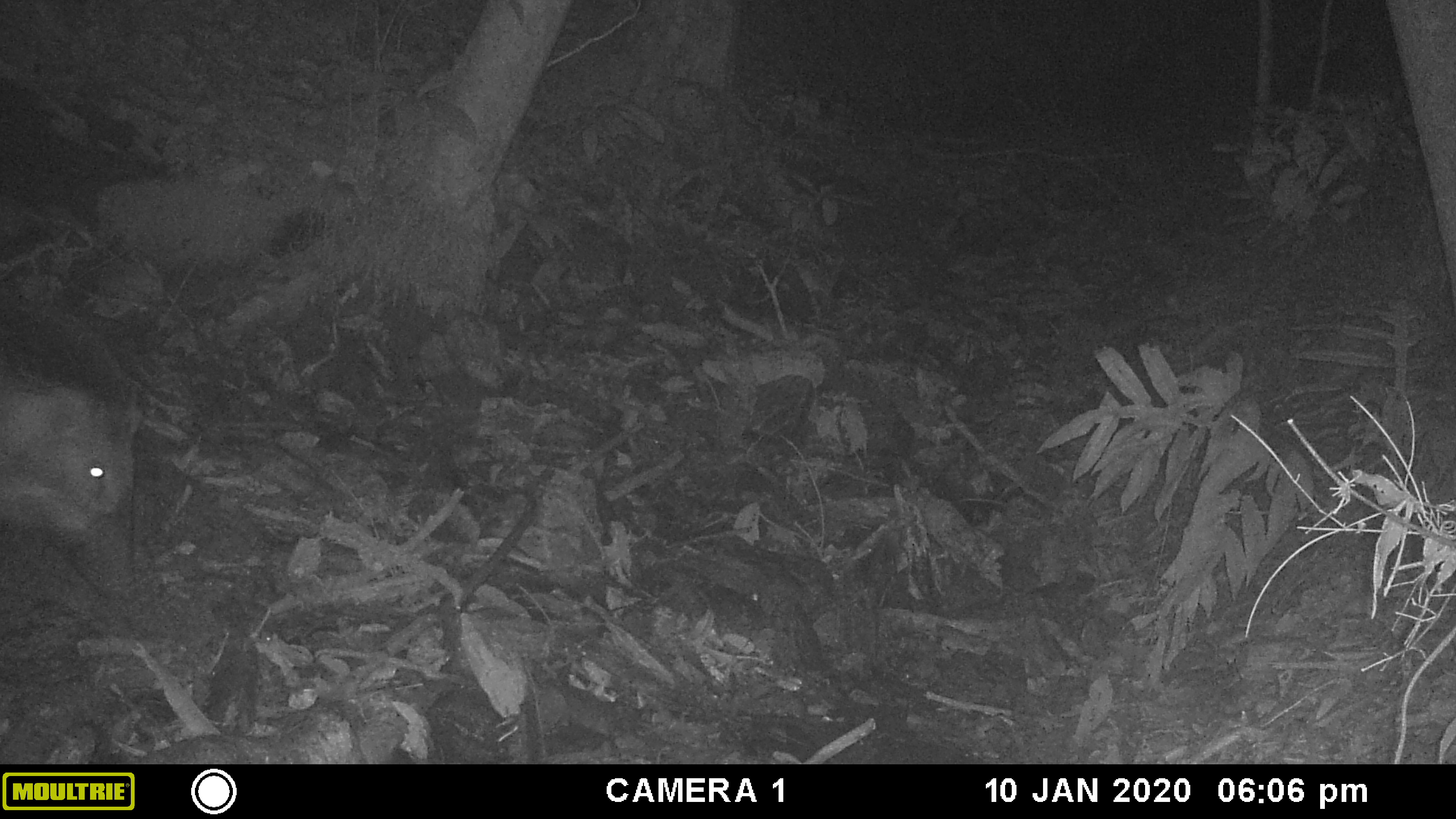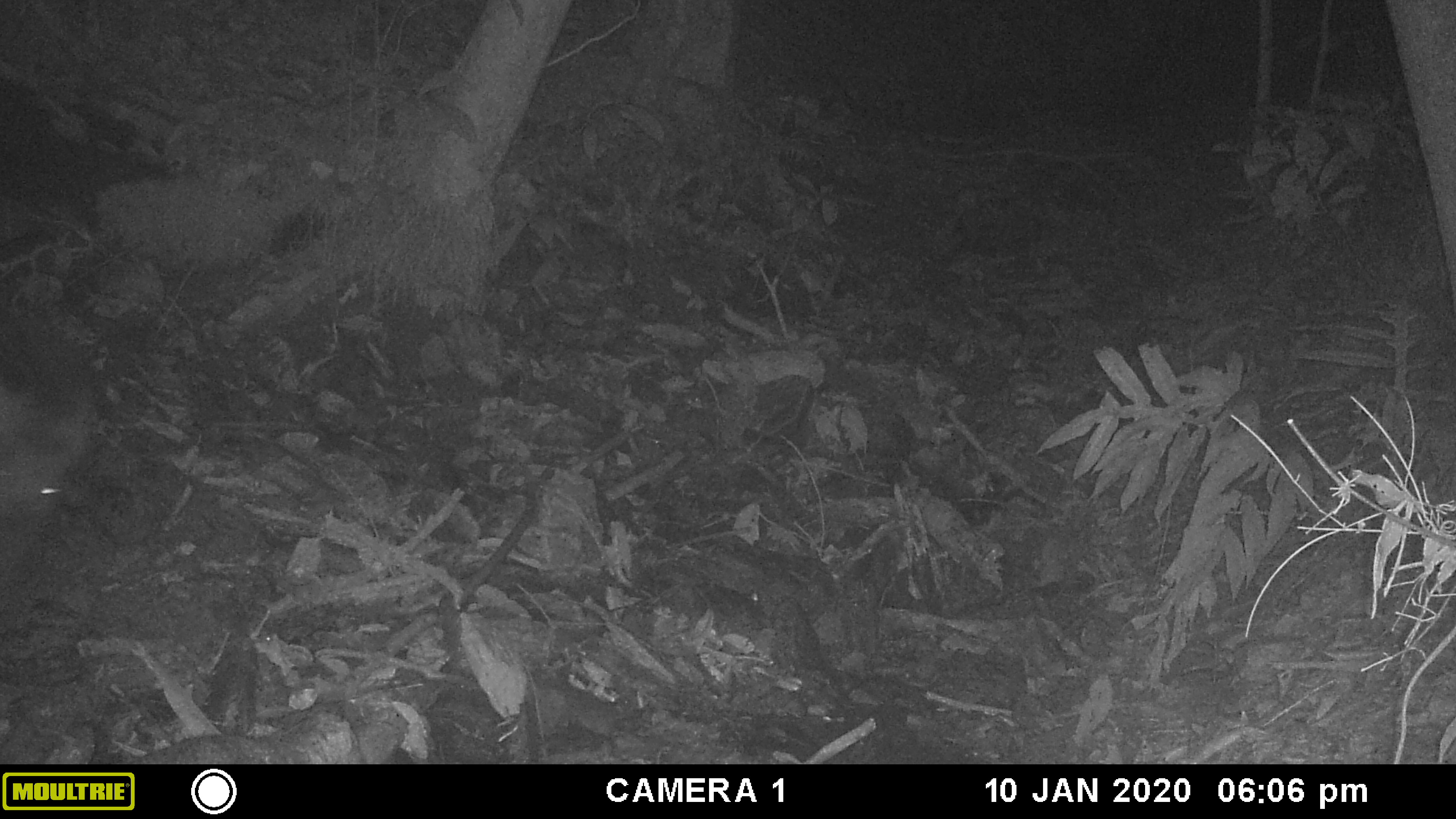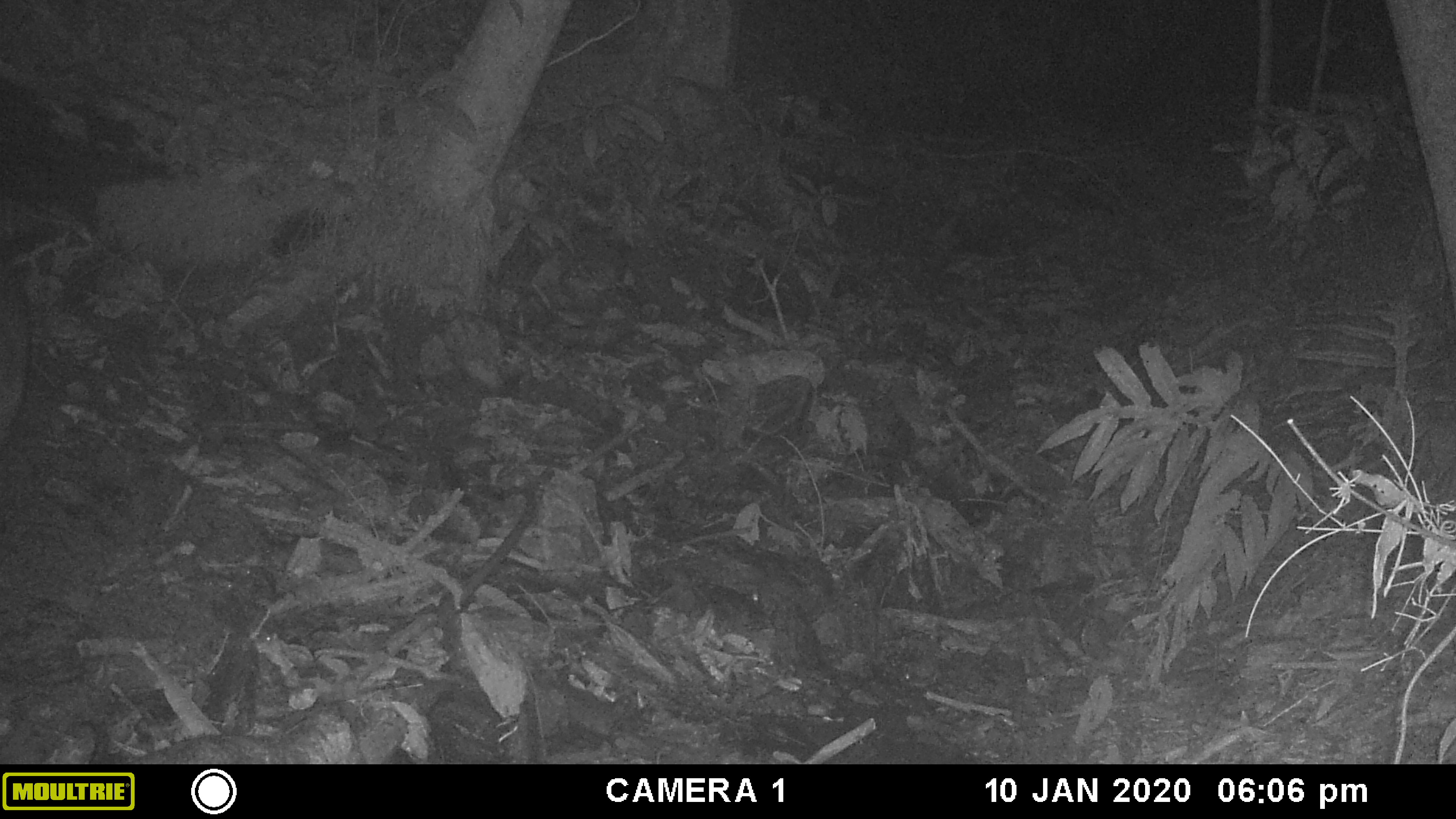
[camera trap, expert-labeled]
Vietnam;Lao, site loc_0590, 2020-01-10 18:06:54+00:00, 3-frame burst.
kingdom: Animalia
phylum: Chordata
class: Mammalia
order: Artiodactyla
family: Suidae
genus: Sus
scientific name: Sus scrofa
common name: eurasian wild pig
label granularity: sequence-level